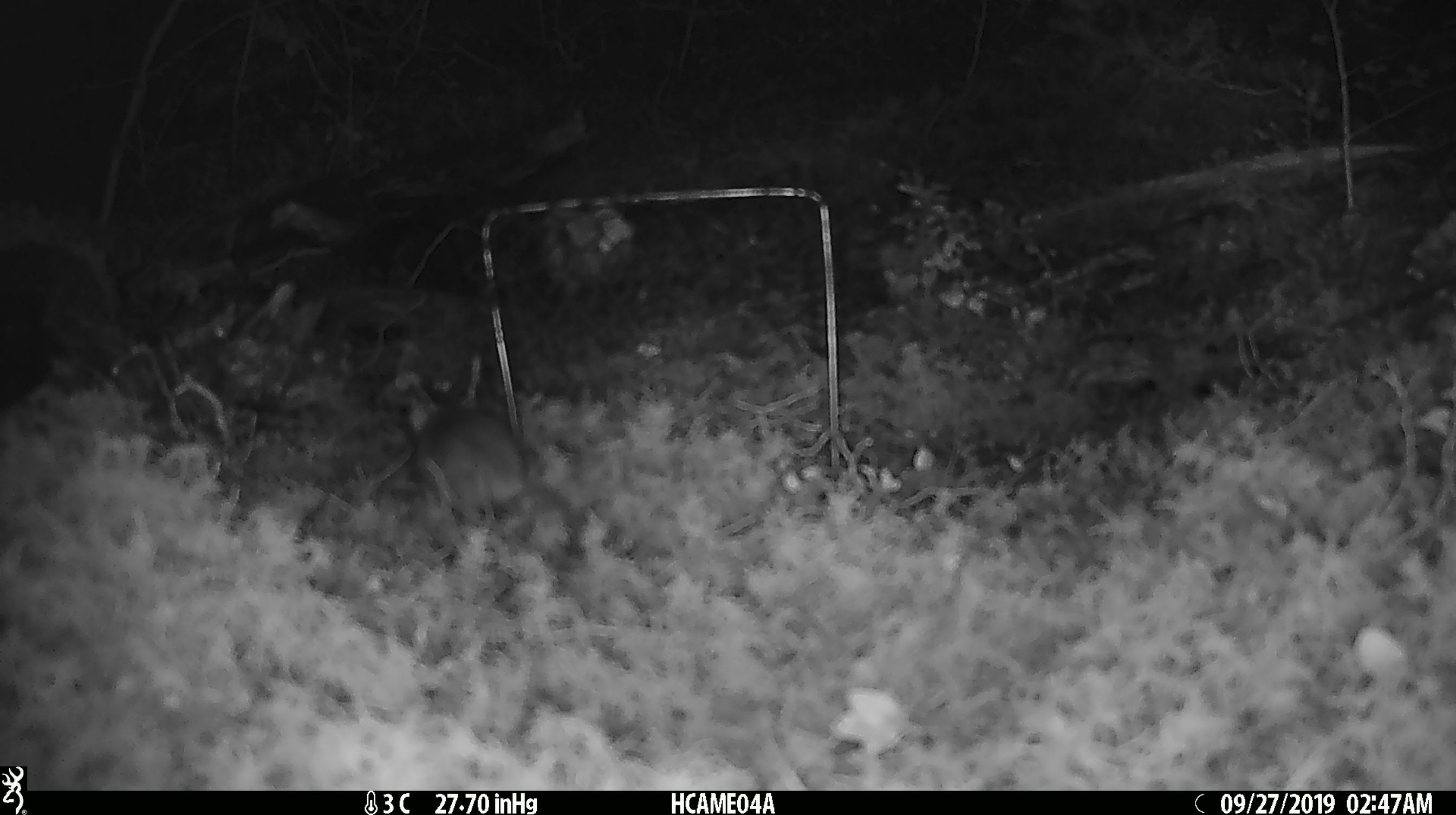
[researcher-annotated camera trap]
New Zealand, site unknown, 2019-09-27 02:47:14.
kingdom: Animalia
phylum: Chordata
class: Mammalia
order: Rodentia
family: Muridae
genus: Mus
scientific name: Mus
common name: mouse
Mouse (Mus).